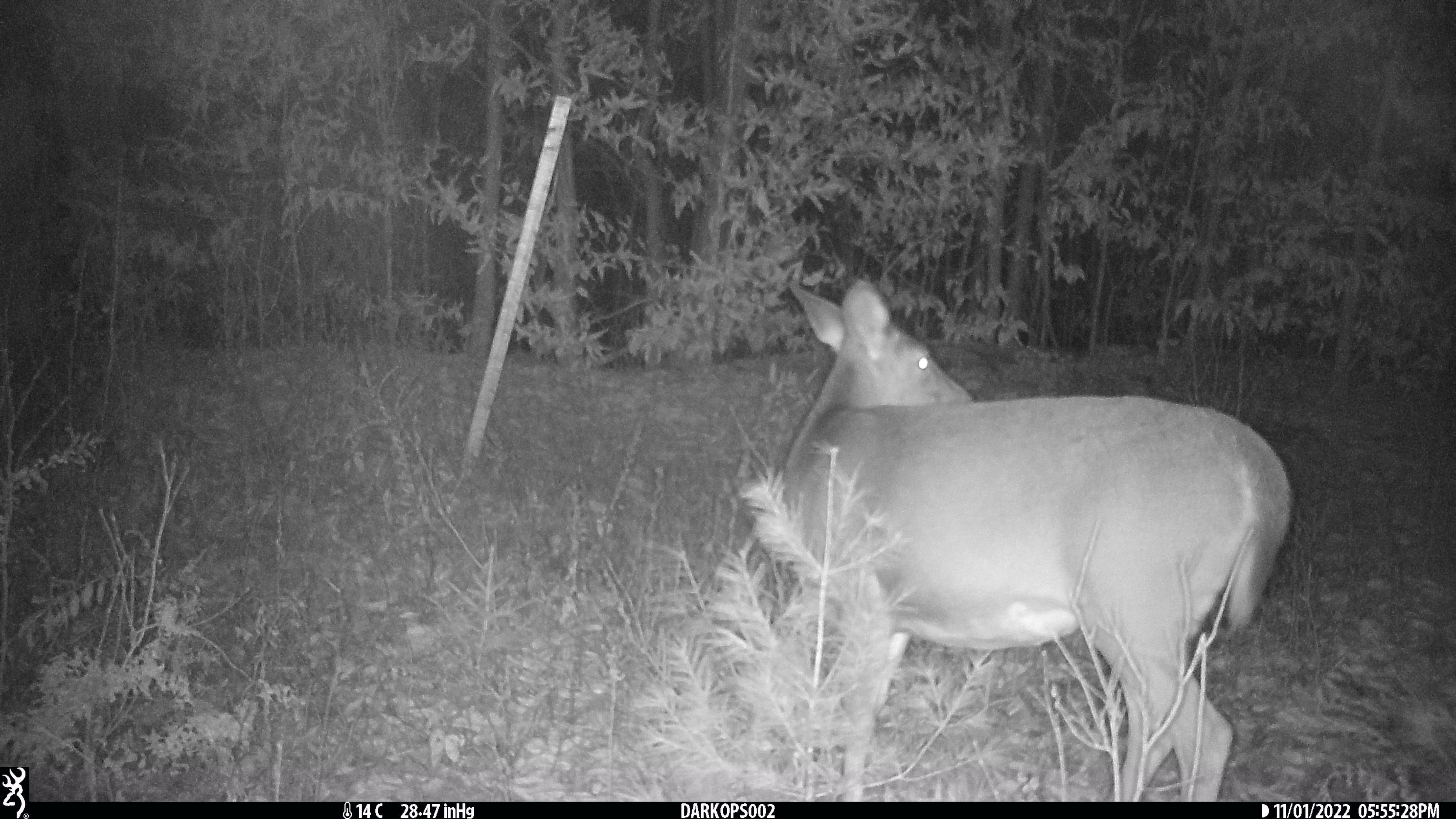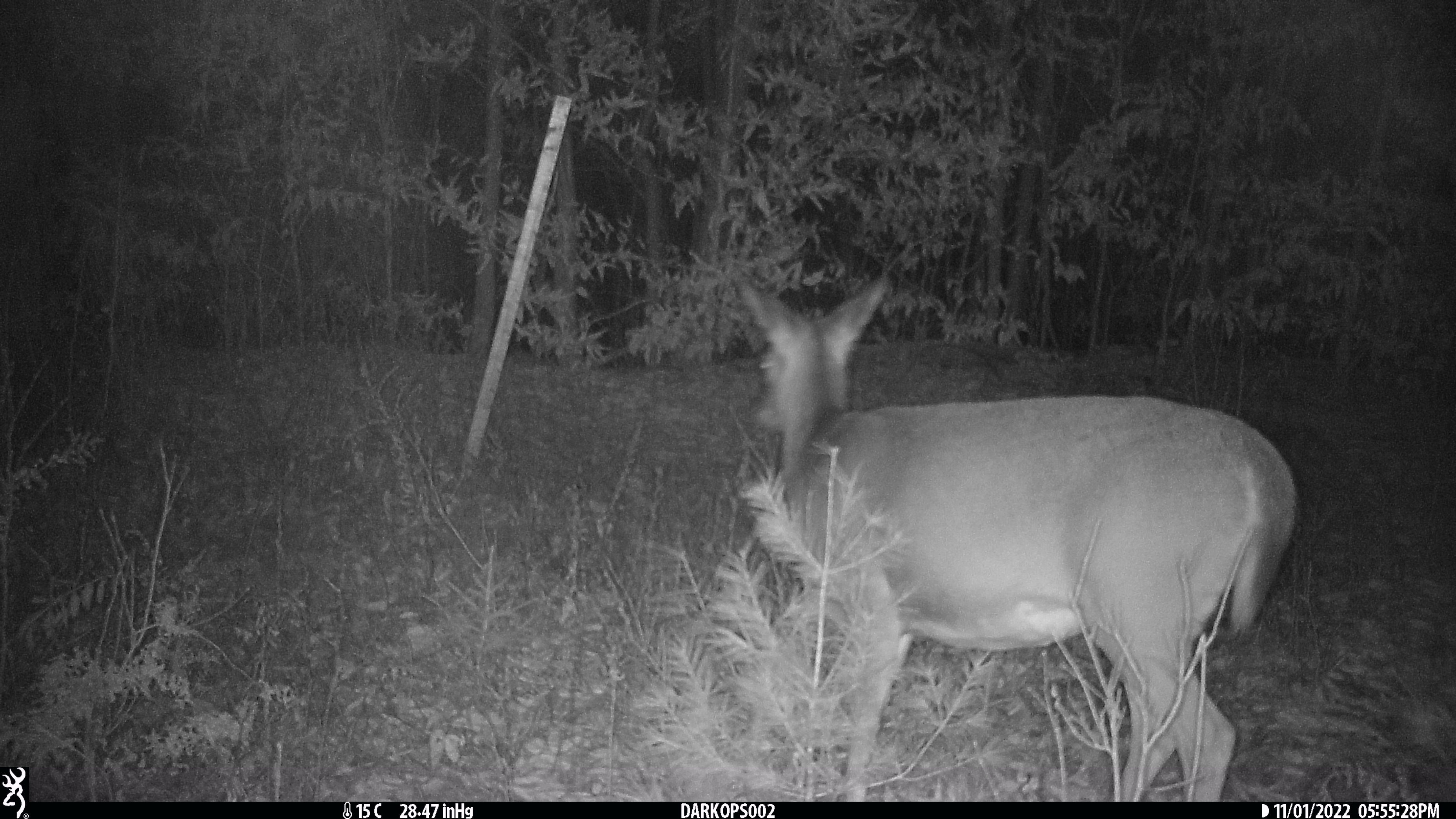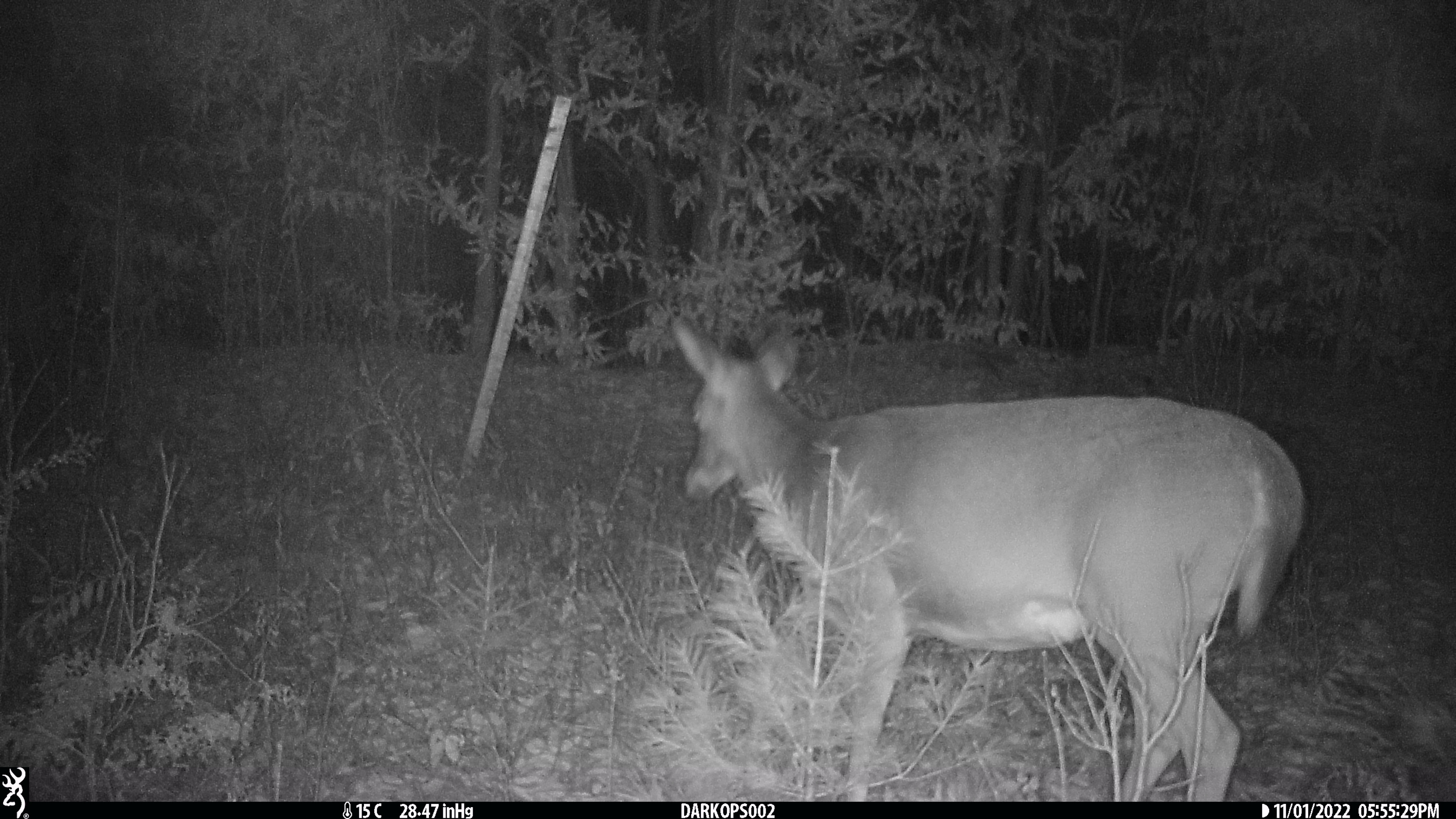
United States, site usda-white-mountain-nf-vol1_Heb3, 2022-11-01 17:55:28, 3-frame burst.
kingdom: Animalia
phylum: Chordata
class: Mammalia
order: Artiodactyla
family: Cervidae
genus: Odocoileus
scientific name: Odocoileus virginianus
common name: white-tailed deer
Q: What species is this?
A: White-tailed deer (Odocoileus virginianus).